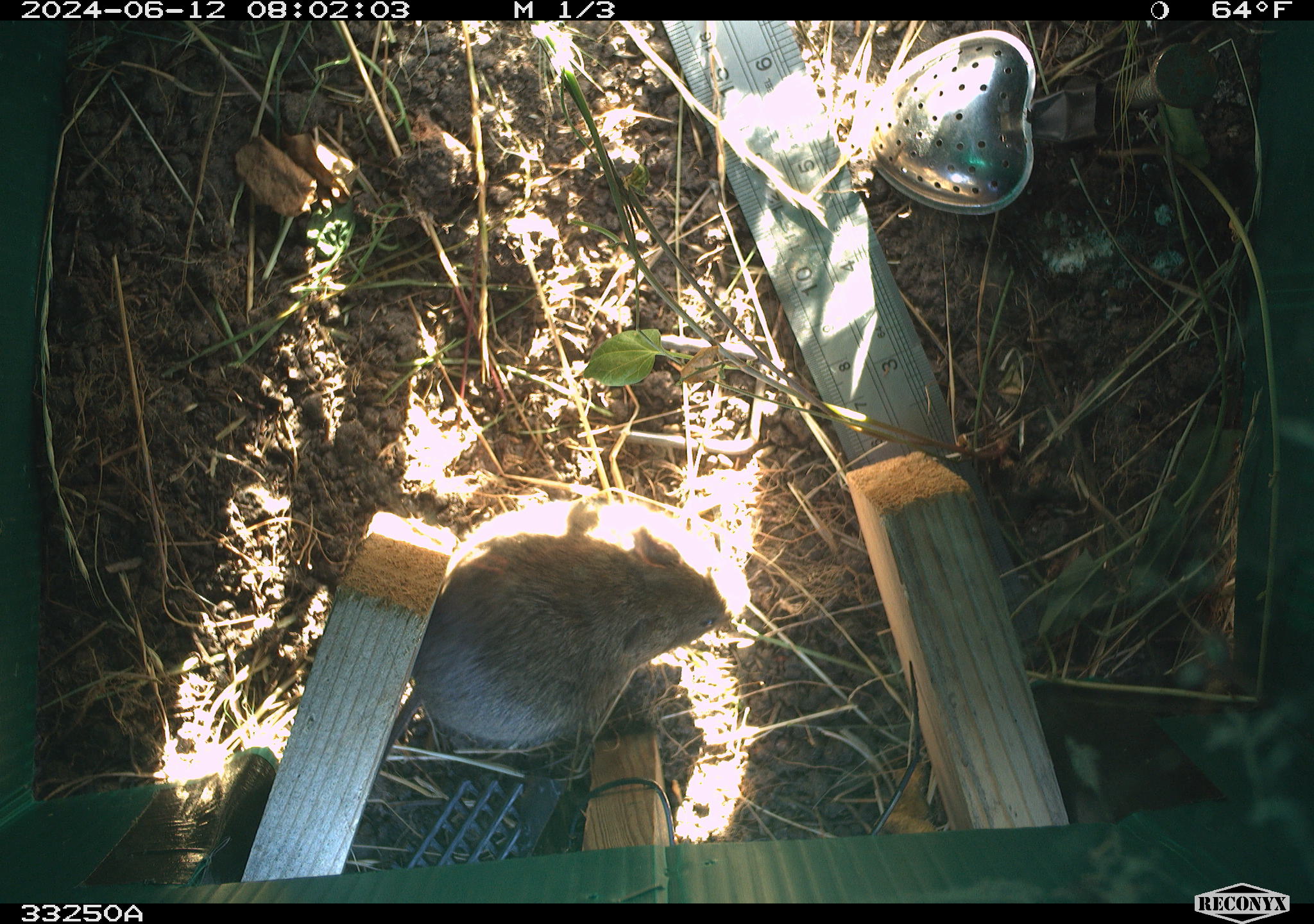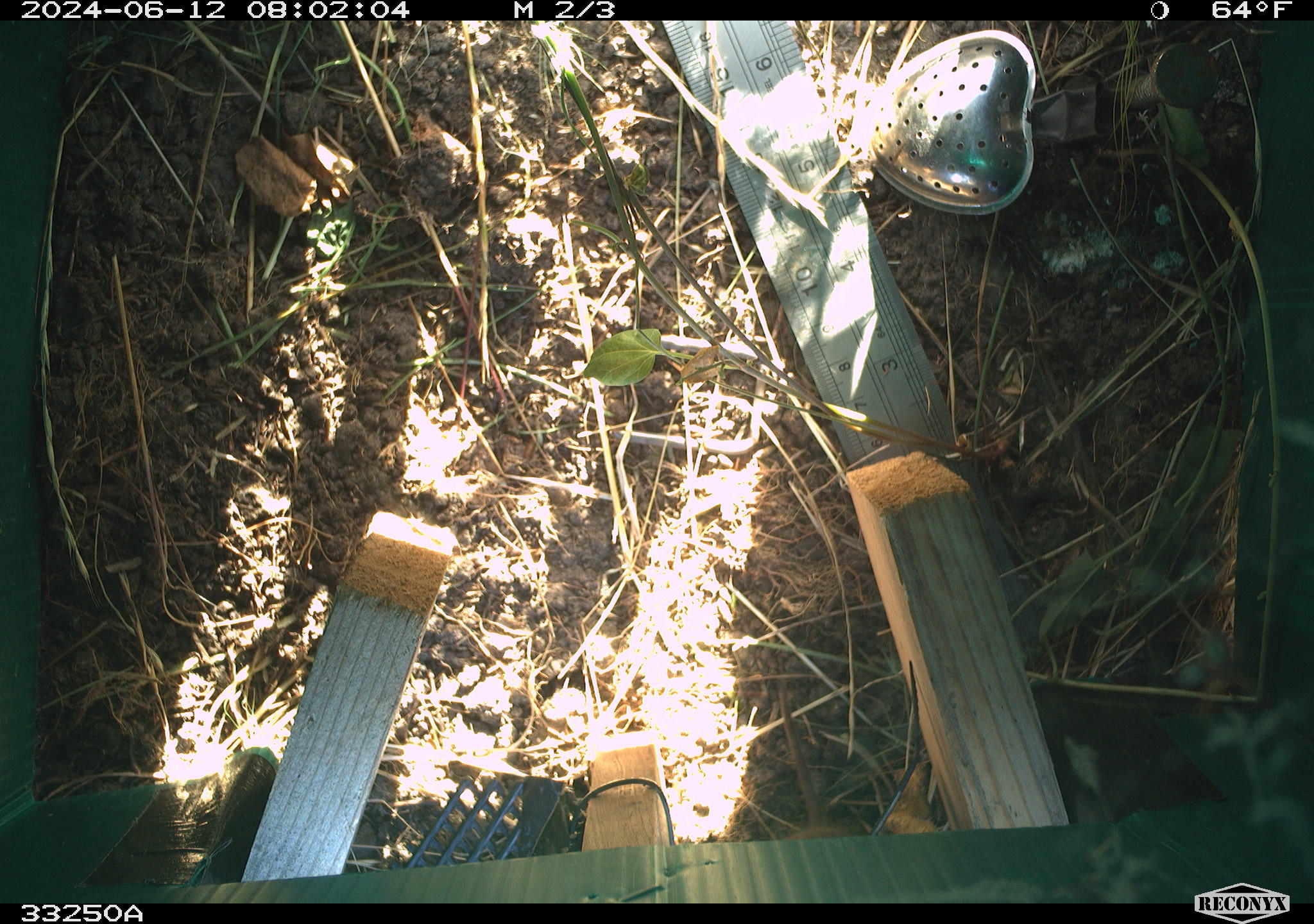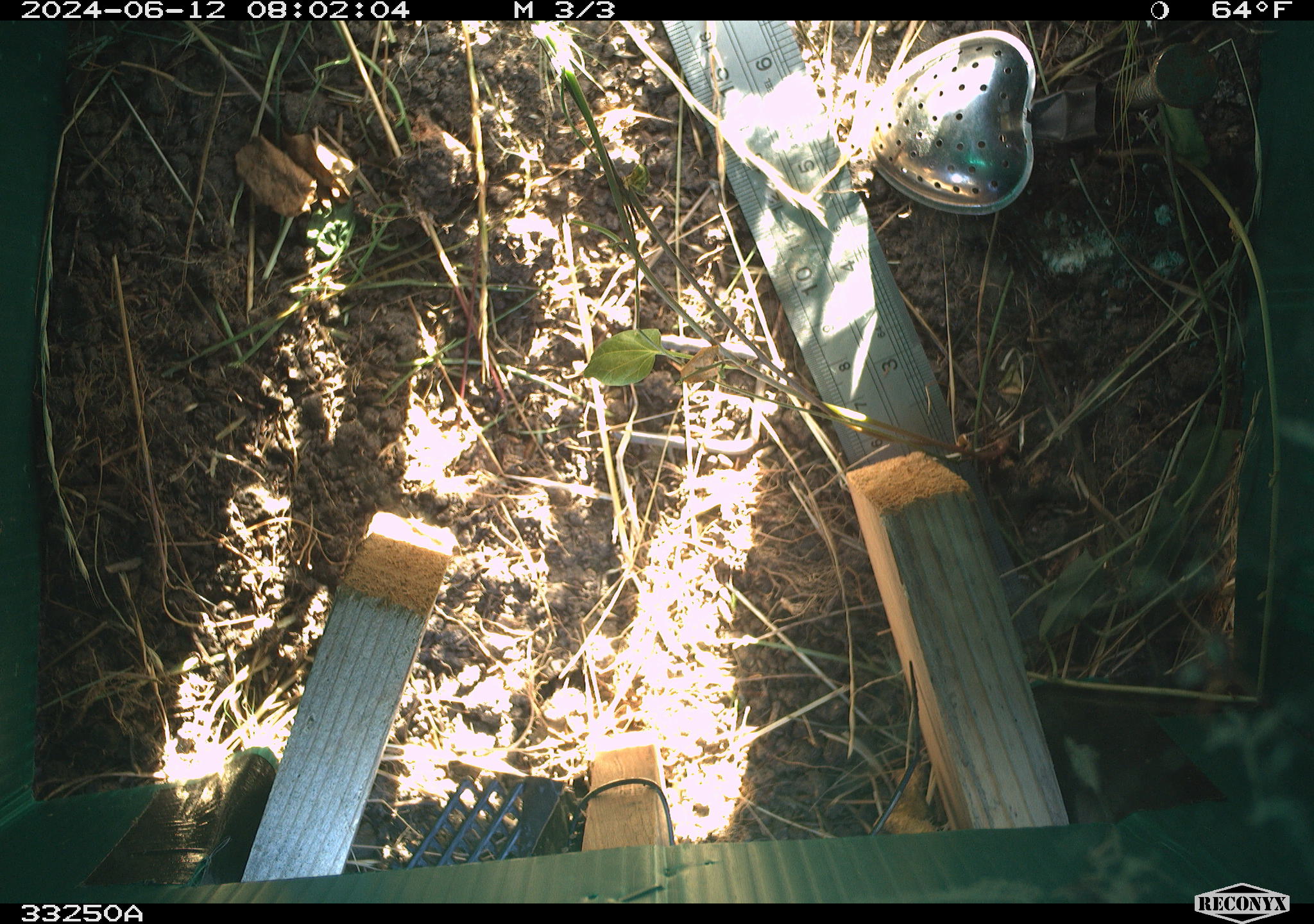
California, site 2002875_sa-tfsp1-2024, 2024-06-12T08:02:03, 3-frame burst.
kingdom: Animalia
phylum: Chordata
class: Mammalia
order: Rodentia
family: Cricetidae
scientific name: Arvicolinae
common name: voles, lemmings, and muskrats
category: arvicolinae subfamily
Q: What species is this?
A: Arvicolinae subfamily (voles, lemmings, and muskrats) (Arvicolinae).